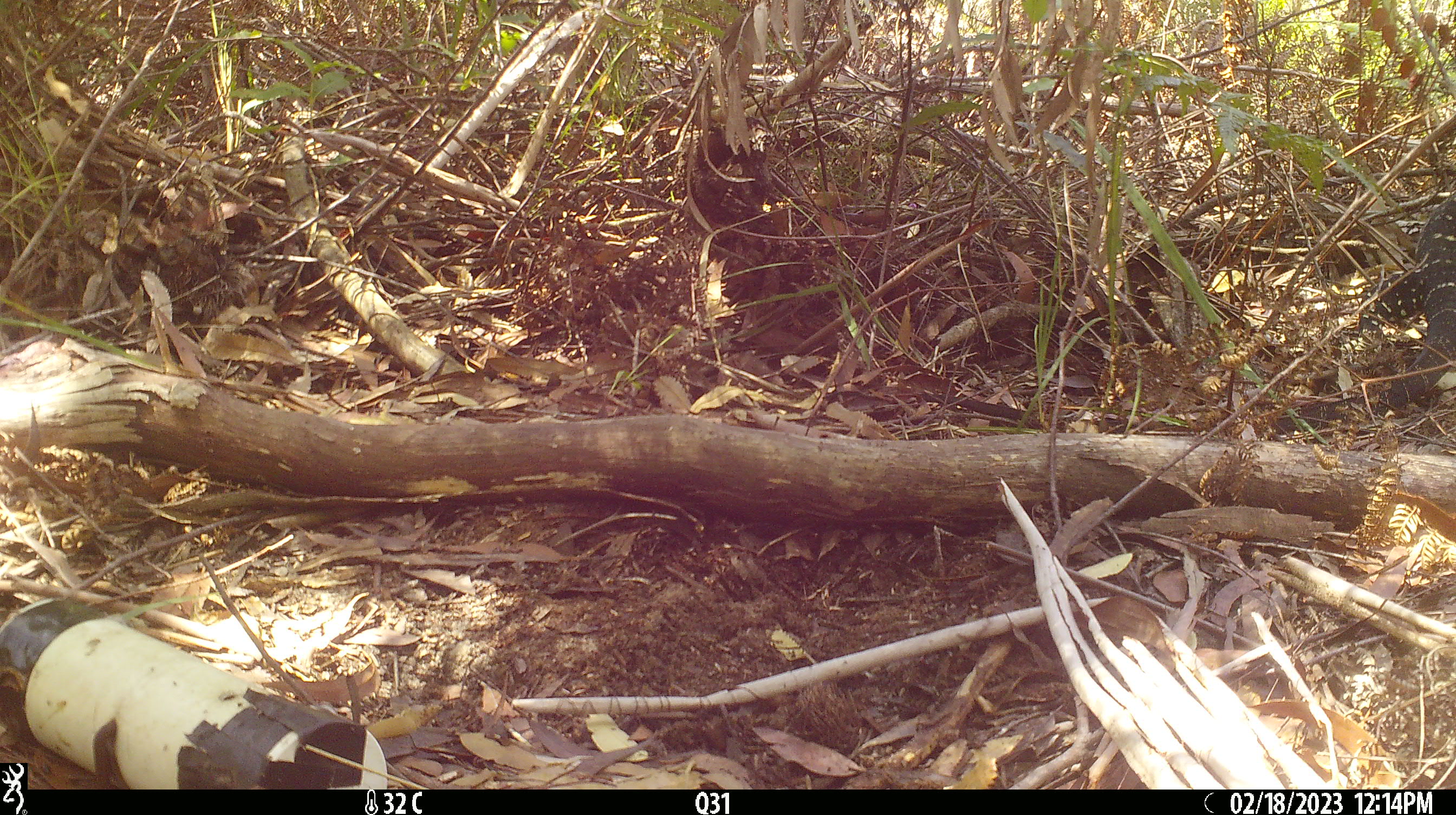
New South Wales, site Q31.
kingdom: Animalia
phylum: Chordata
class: Reptilia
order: Squamata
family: Varanidae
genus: Varanus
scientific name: Varanus varius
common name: lace monitor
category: goanna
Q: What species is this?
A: Goanna (lace monitor) (Varanus varius).